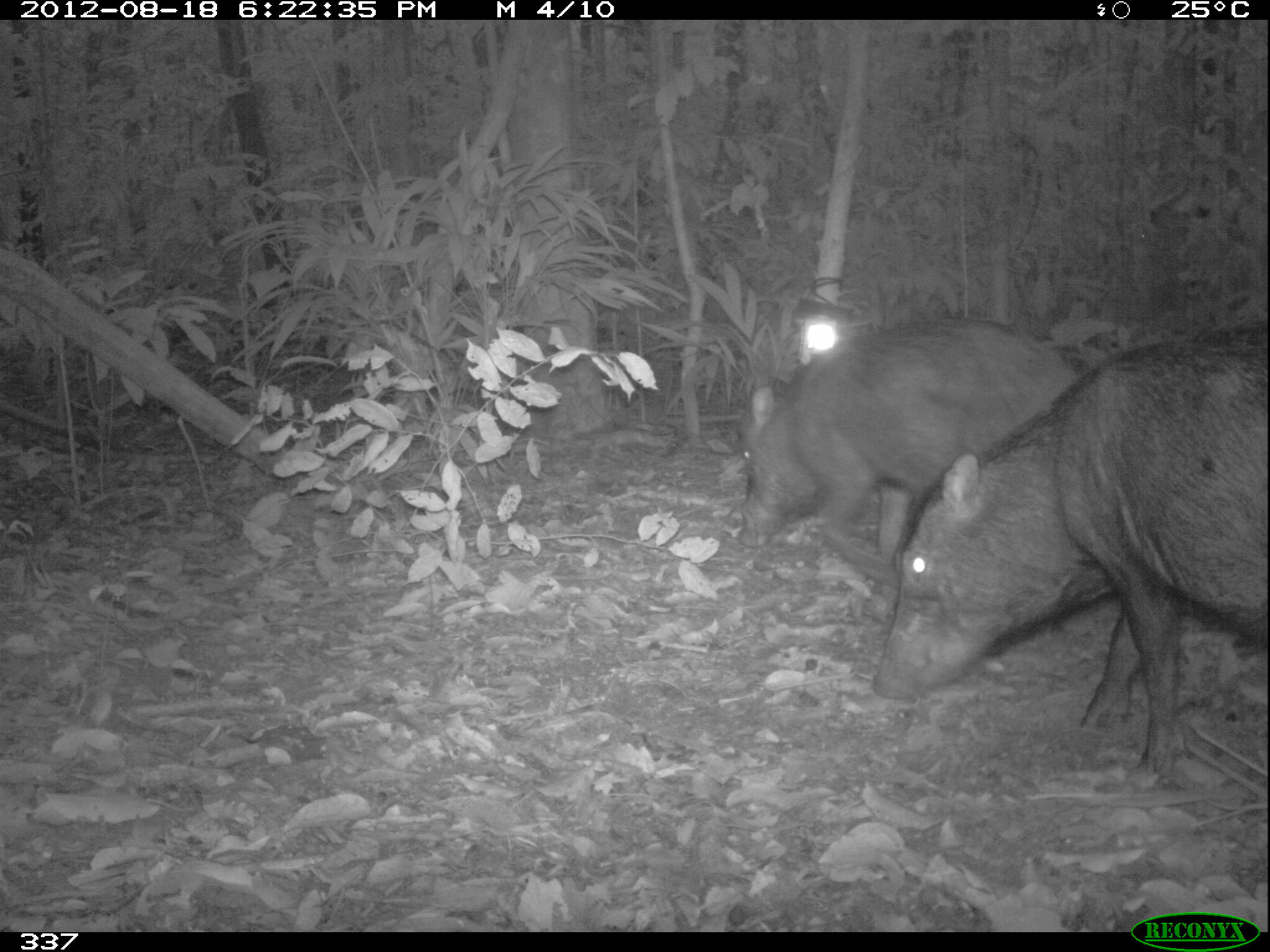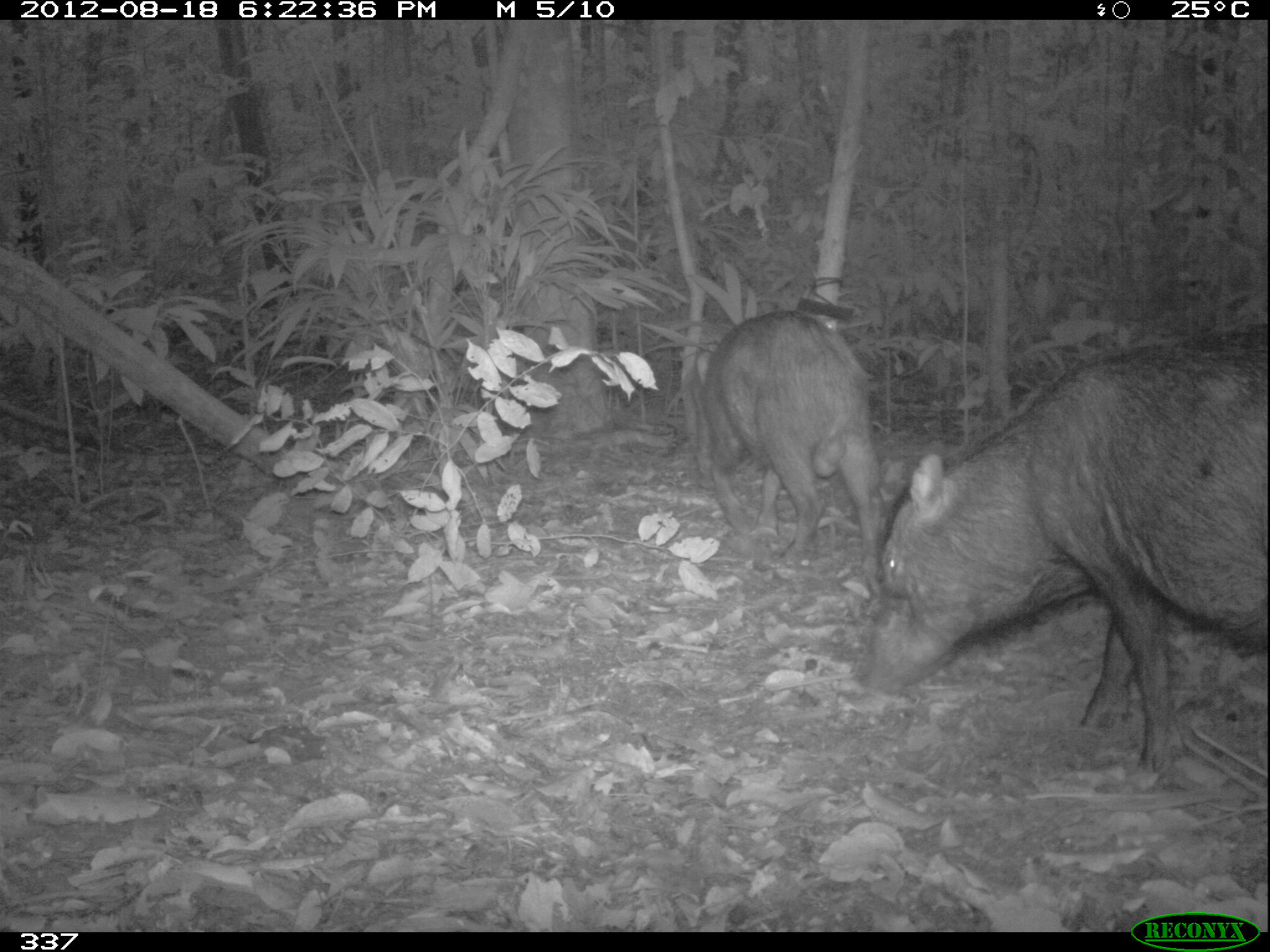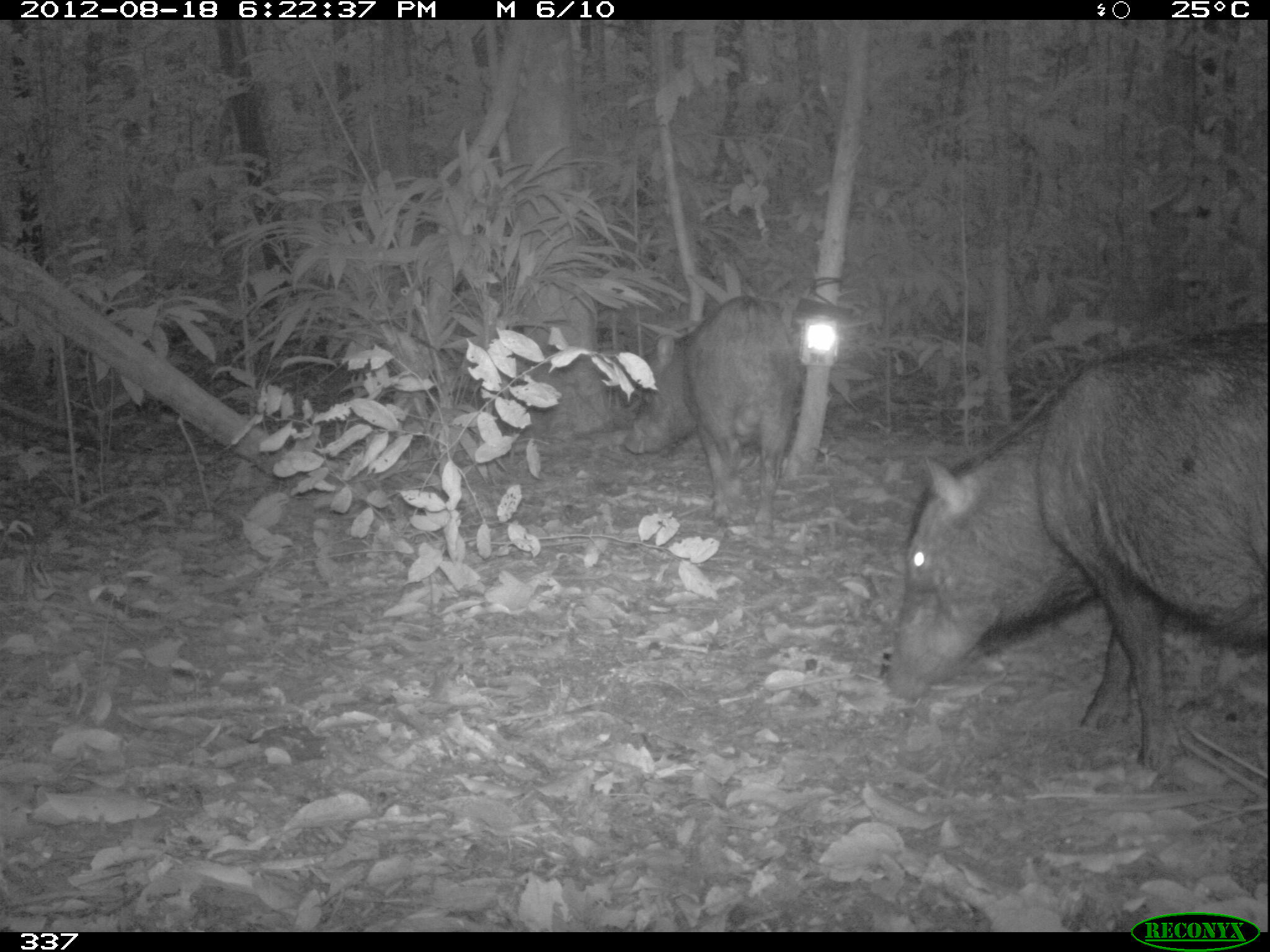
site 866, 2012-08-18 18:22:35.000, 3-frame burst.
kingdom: Animalia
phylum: Chordata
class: Mammalia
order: Artiodactyla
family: Tayassuidae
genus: Tayassu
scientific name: Tayassu pecari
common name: white-lipped peccary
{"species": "Tayassu pecari (white-lipped peccary)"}